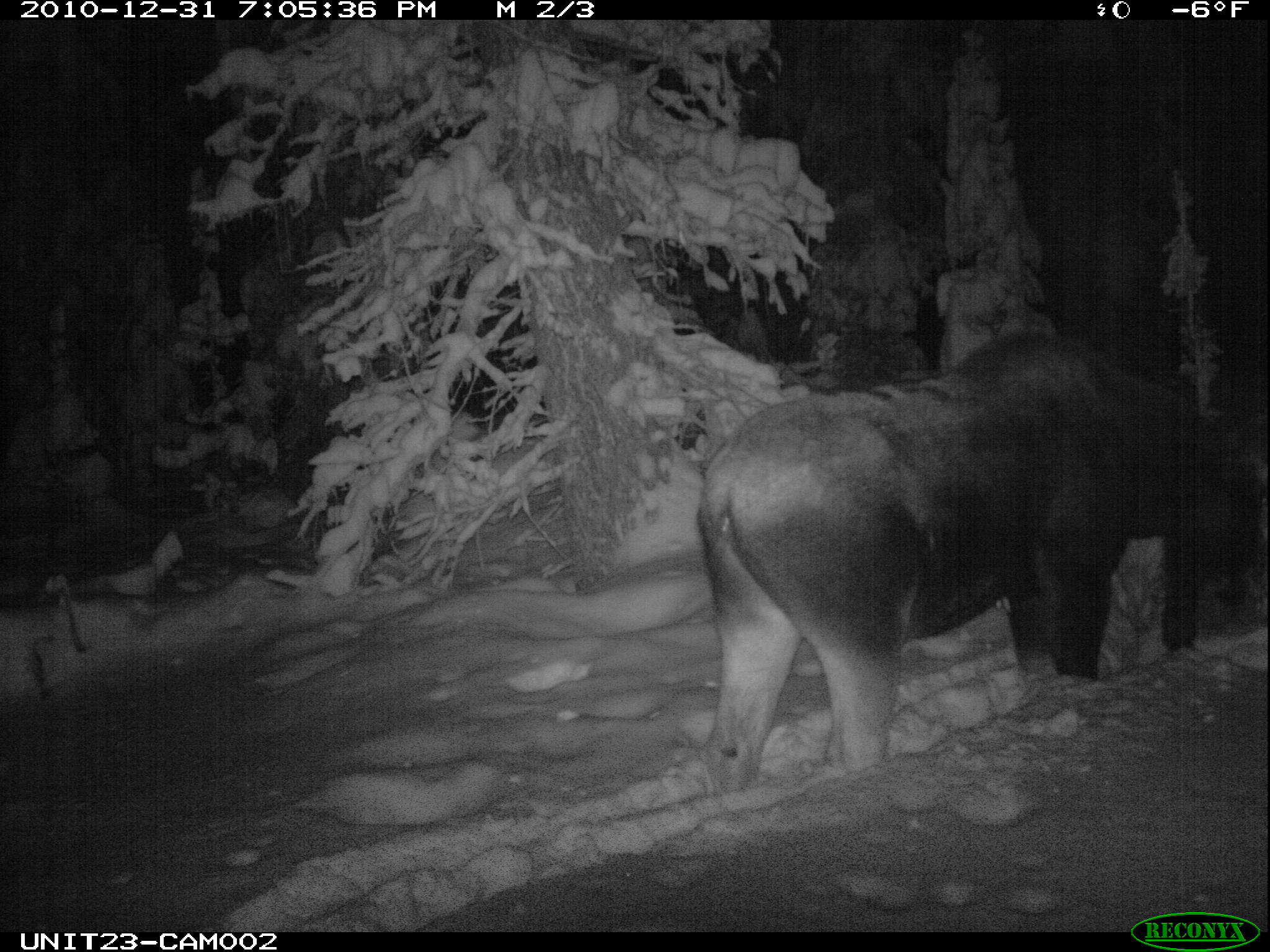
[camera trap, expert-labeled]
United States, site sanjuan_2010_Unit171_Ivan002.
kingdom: Animalia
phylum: Chordata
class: Mammalia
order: Artiodactyla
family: Cervidae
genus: Alces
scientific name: Alces alces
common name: moose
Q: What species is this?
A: Alces alces (moose).